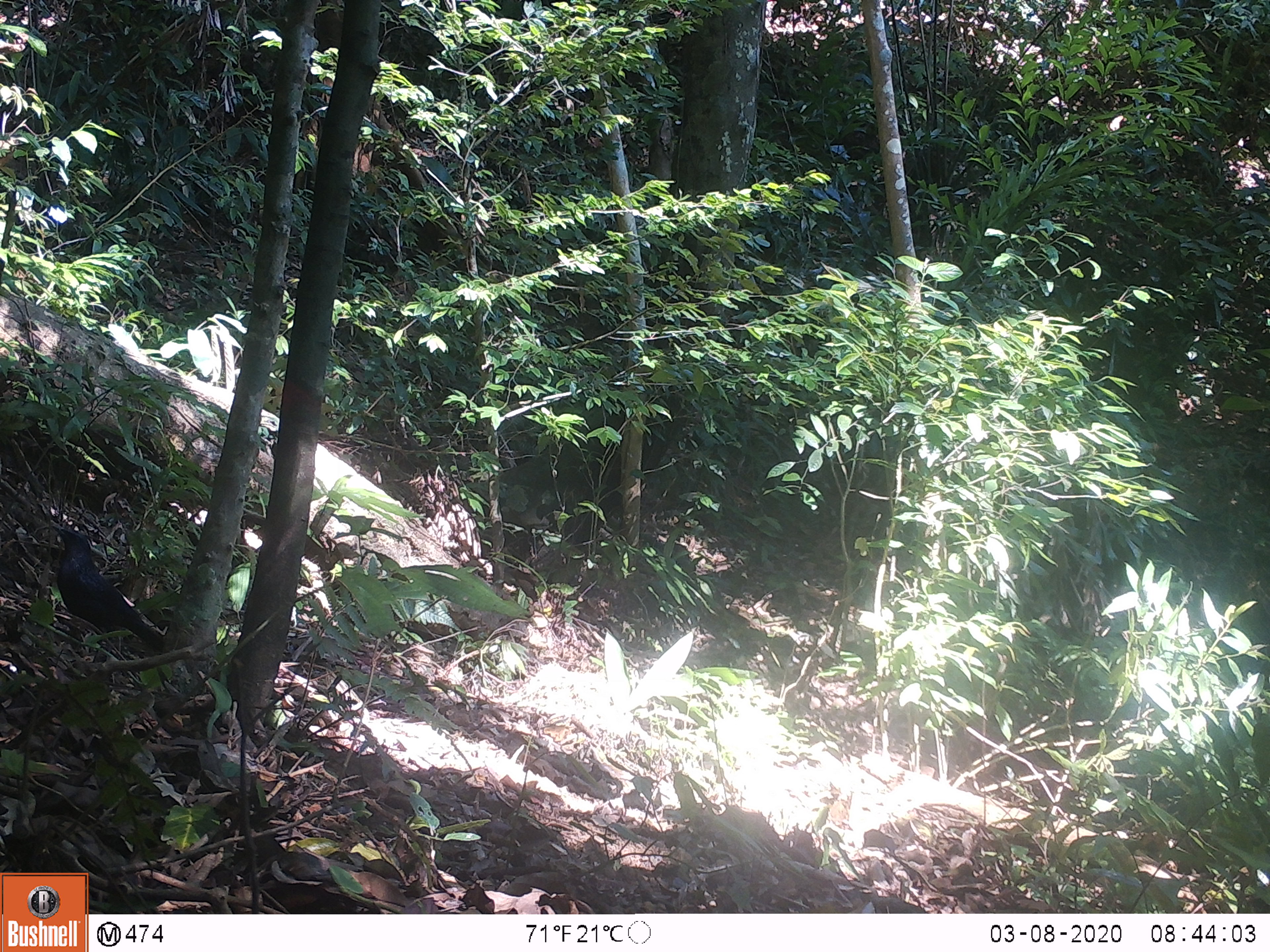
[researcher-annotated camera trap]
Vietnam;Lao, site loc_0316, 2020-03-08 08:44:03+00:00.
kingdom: Animalia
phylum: Chordata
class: Aves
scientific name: Aves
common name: bird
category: unidentified bird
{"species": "unidentified bird (bird) (Aves)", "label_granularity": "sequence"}